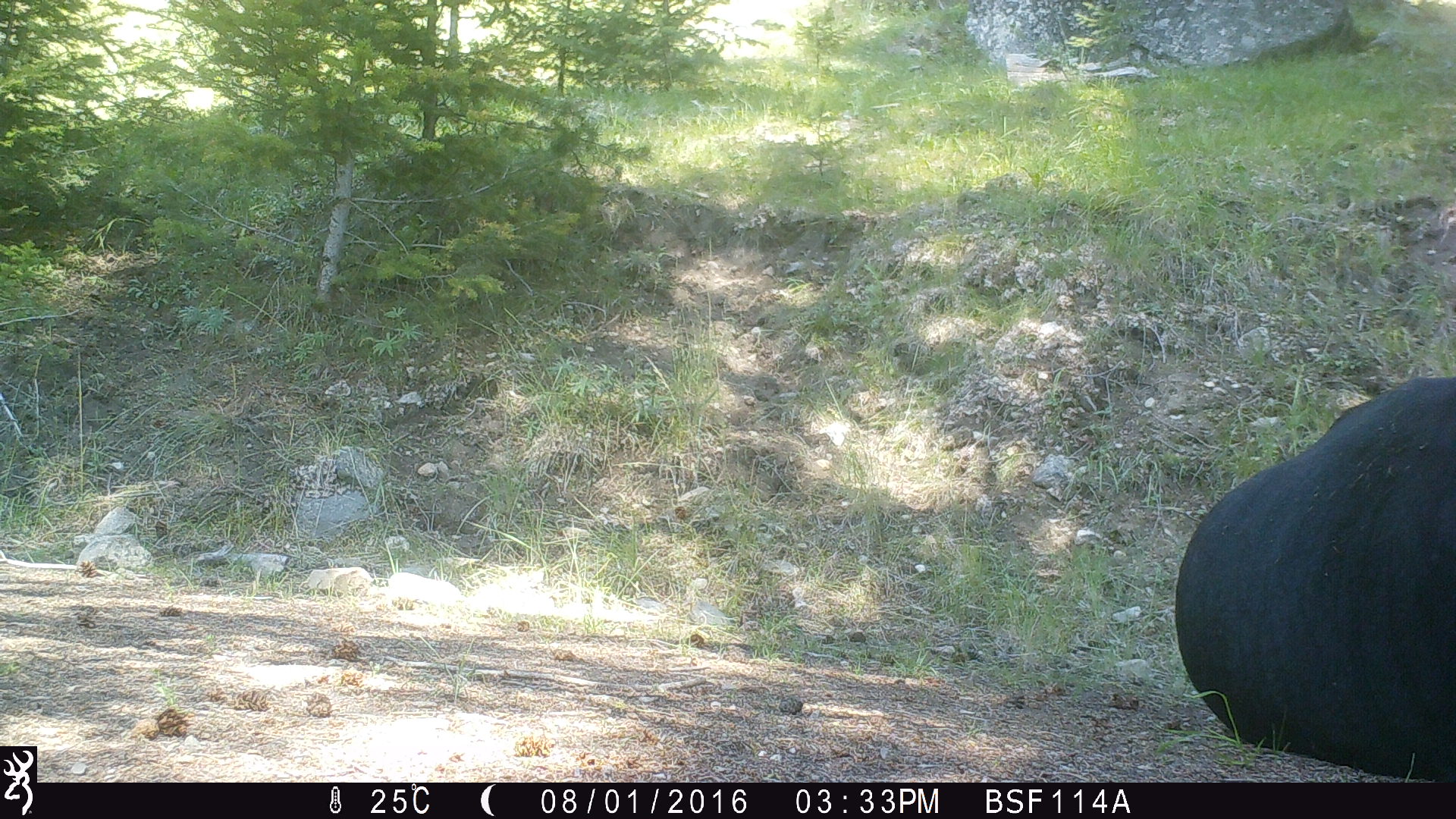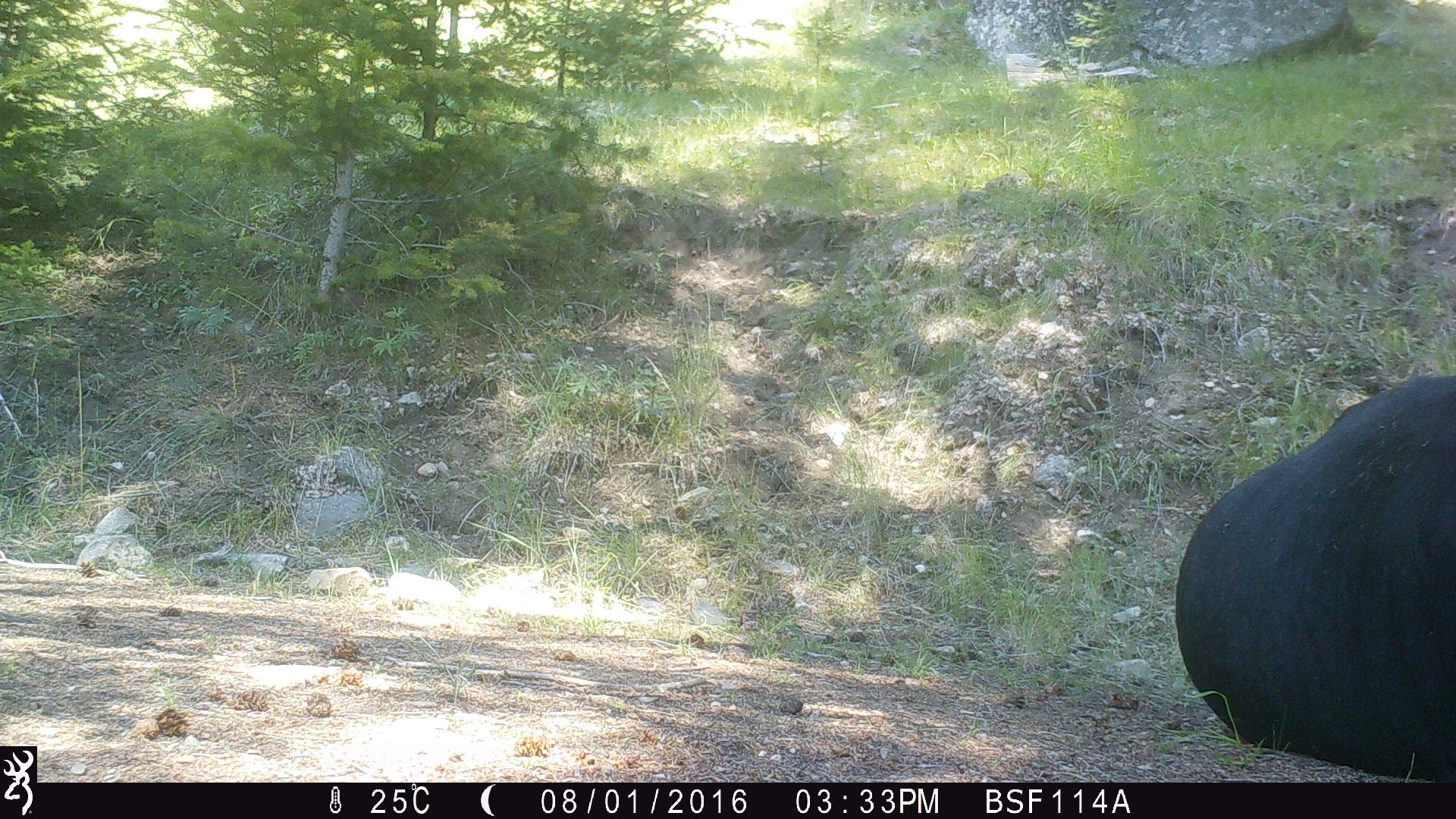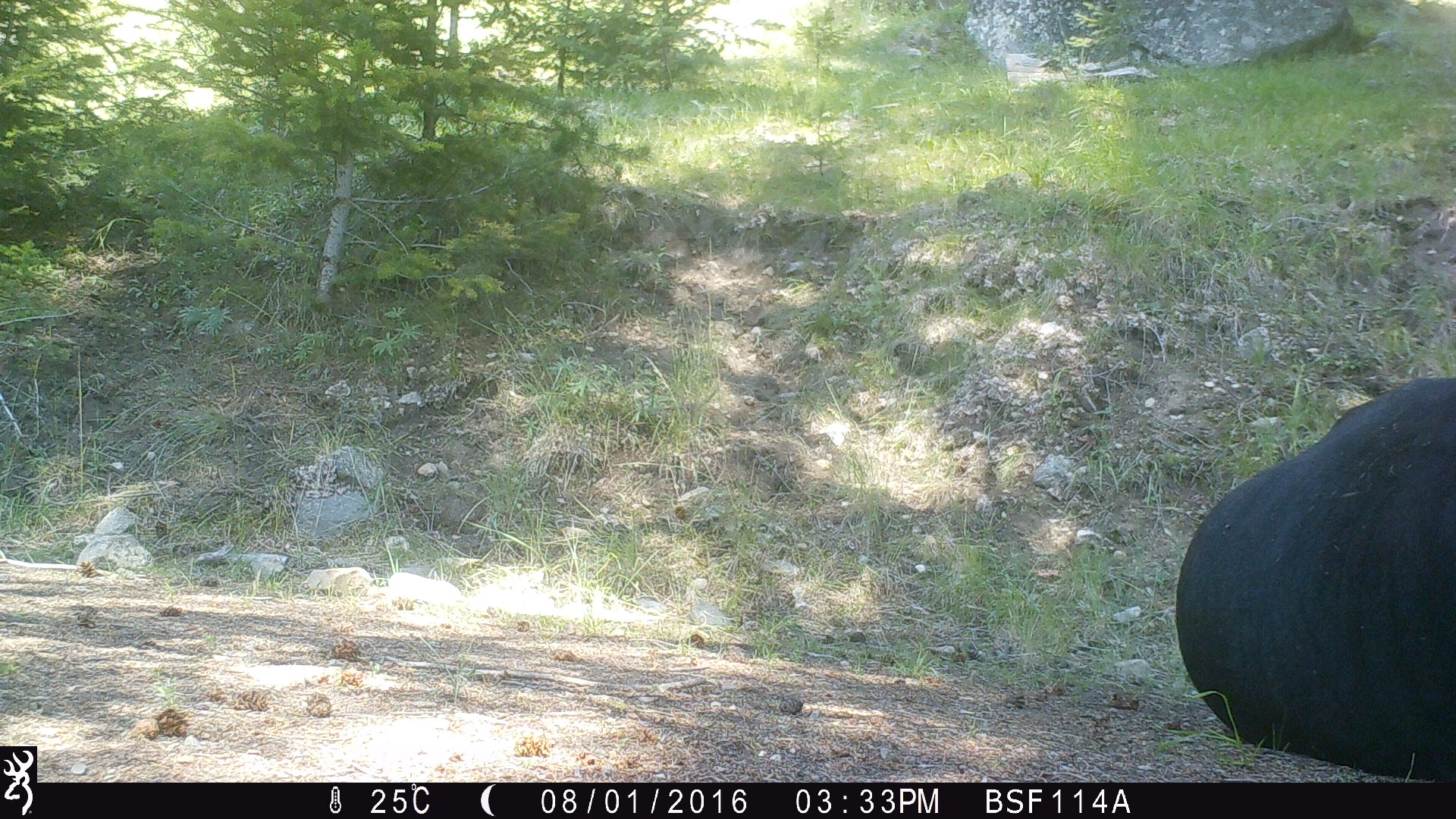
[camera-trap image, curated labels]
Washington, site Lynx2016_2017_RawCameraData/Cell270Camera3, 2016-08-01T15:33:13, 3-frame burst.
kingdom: Animalia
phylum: Chordata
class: Mammalia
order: Artiodactyla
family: Bovidae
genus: Bos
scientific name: Bos taurus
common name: domestic cattle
Domestic cattle (Bos taurus). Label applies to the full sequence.